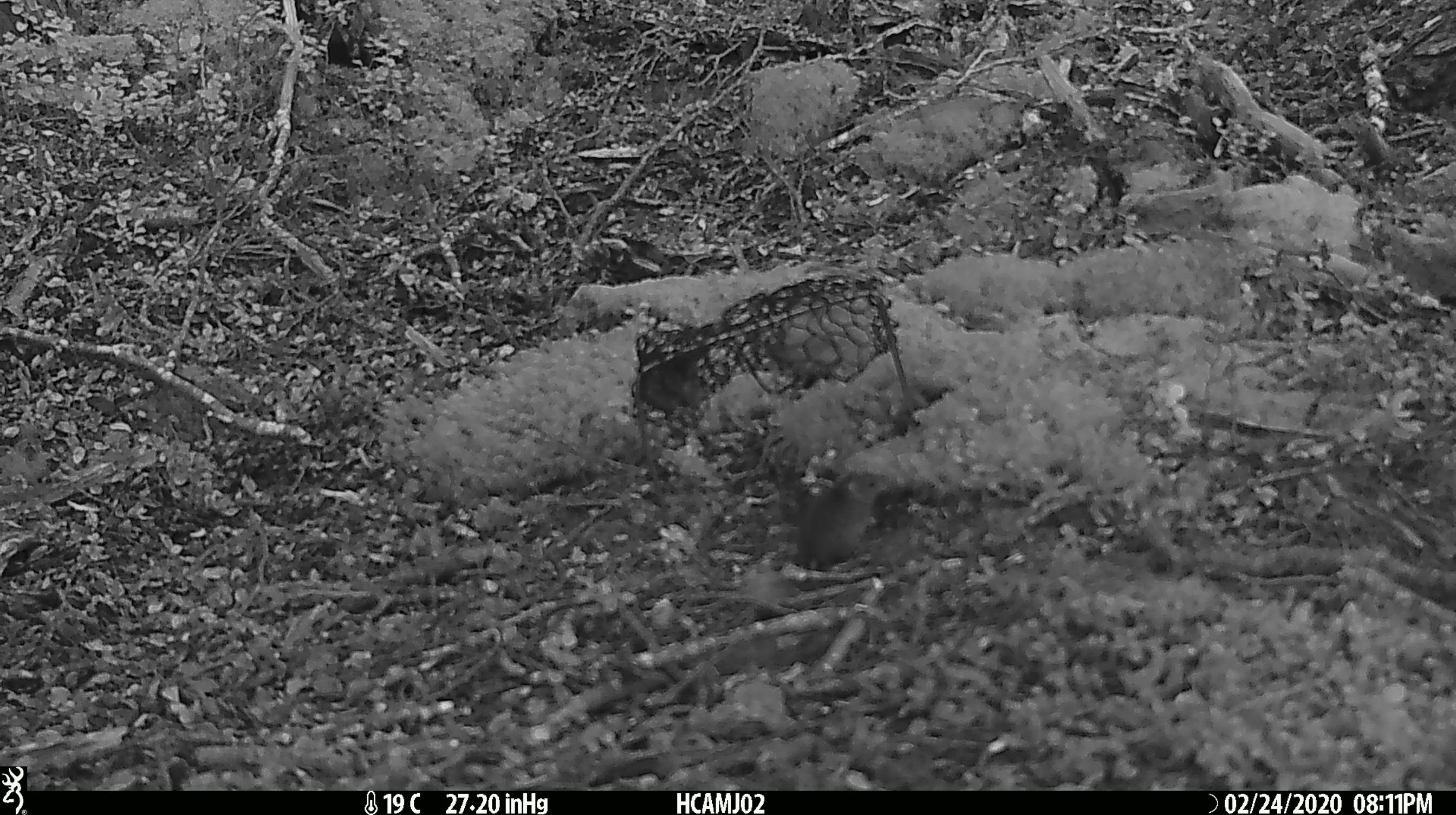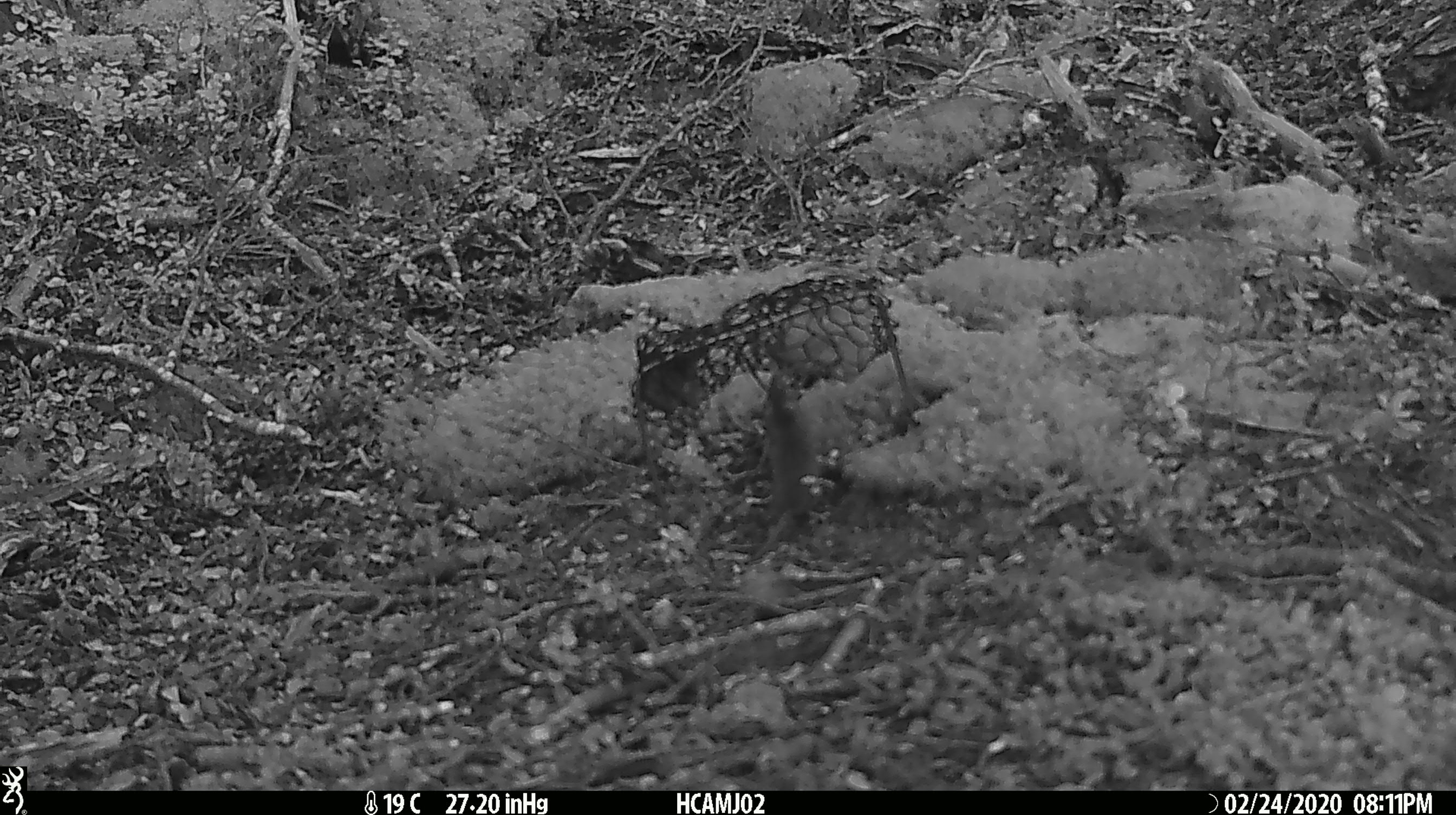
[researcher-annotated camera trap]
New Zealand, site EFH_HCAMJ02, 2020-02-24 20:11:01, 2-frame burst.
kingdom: Animalia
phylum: Chordata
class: Mammalia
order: Rodentia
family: Muridae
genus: Mus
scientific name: Mus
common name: mouse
Mouse (Mus).